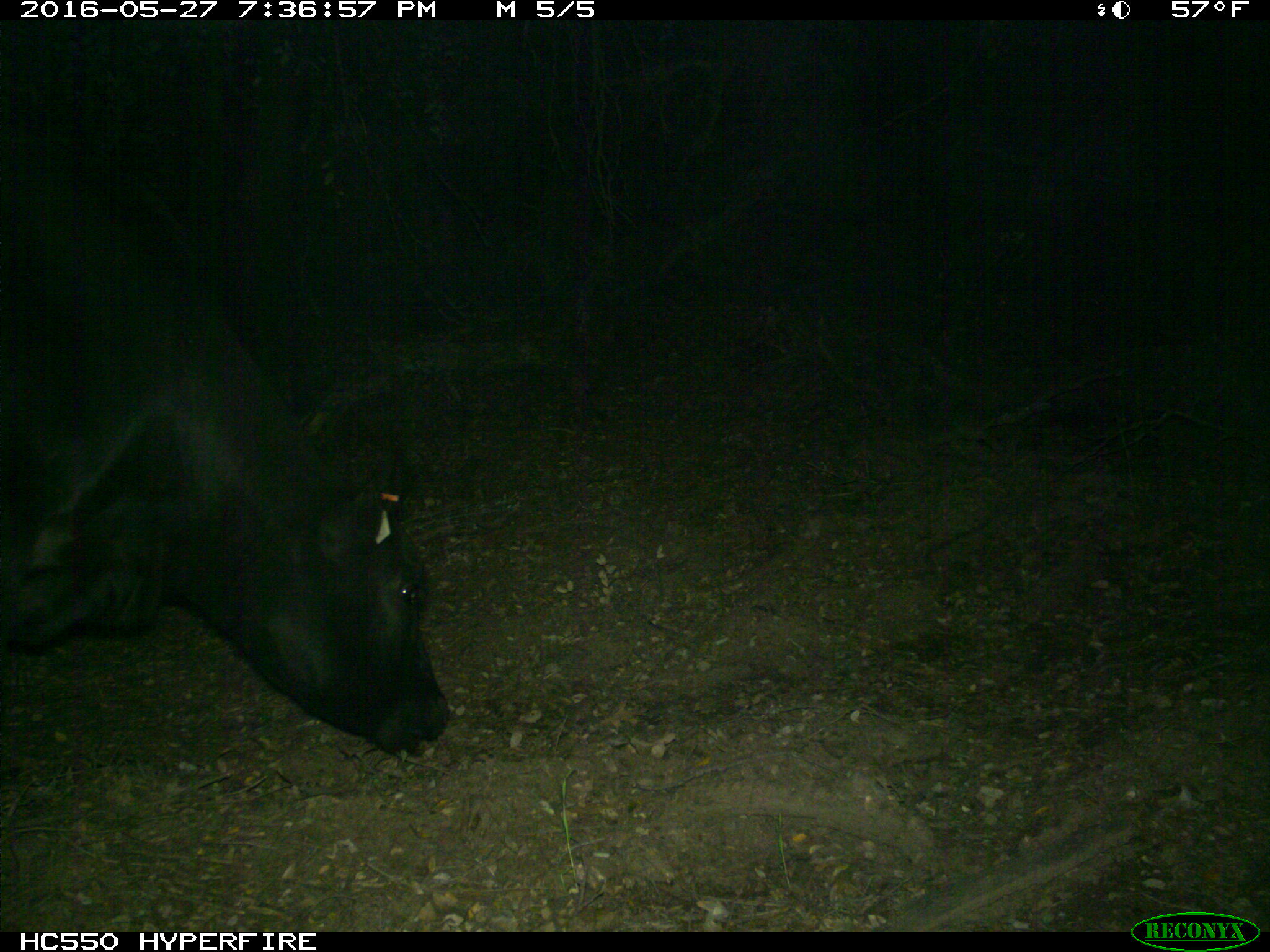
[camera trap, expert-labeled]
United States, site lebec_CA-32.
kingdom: Animalia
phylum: Chordata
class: Mammalia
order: Artiodactyla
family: Bovidae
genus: Bos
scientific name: Bos taurus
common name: domestic cow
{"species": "Bos taurus (domestic cow)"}